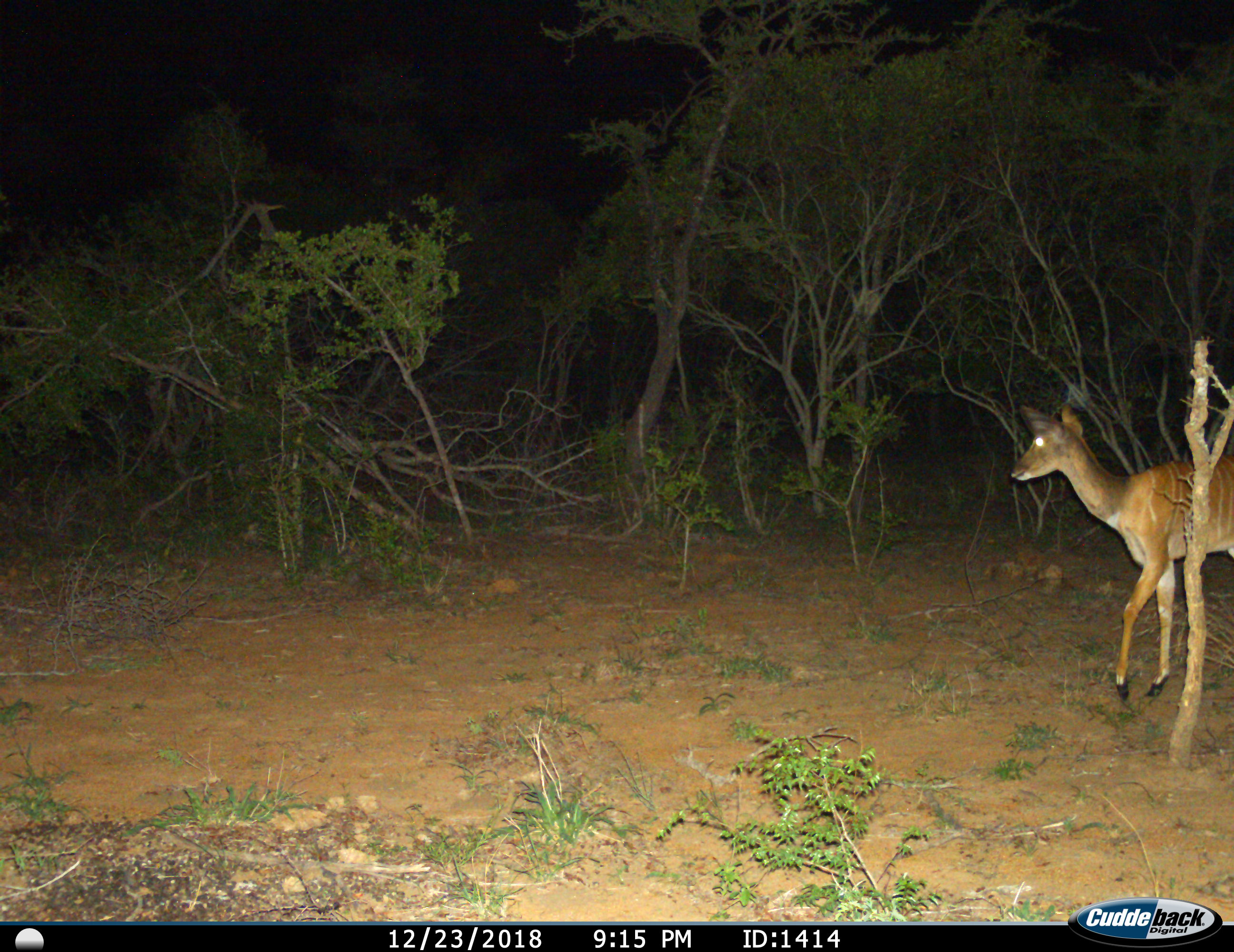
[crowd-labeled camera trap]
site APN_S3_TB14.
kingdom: Animalia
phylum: Chordata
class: Mammalia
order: Artiodactyla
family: Bovidae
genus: Tragelaphus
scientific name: Tragelaphus angasii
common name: nyala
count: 1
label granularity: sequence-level